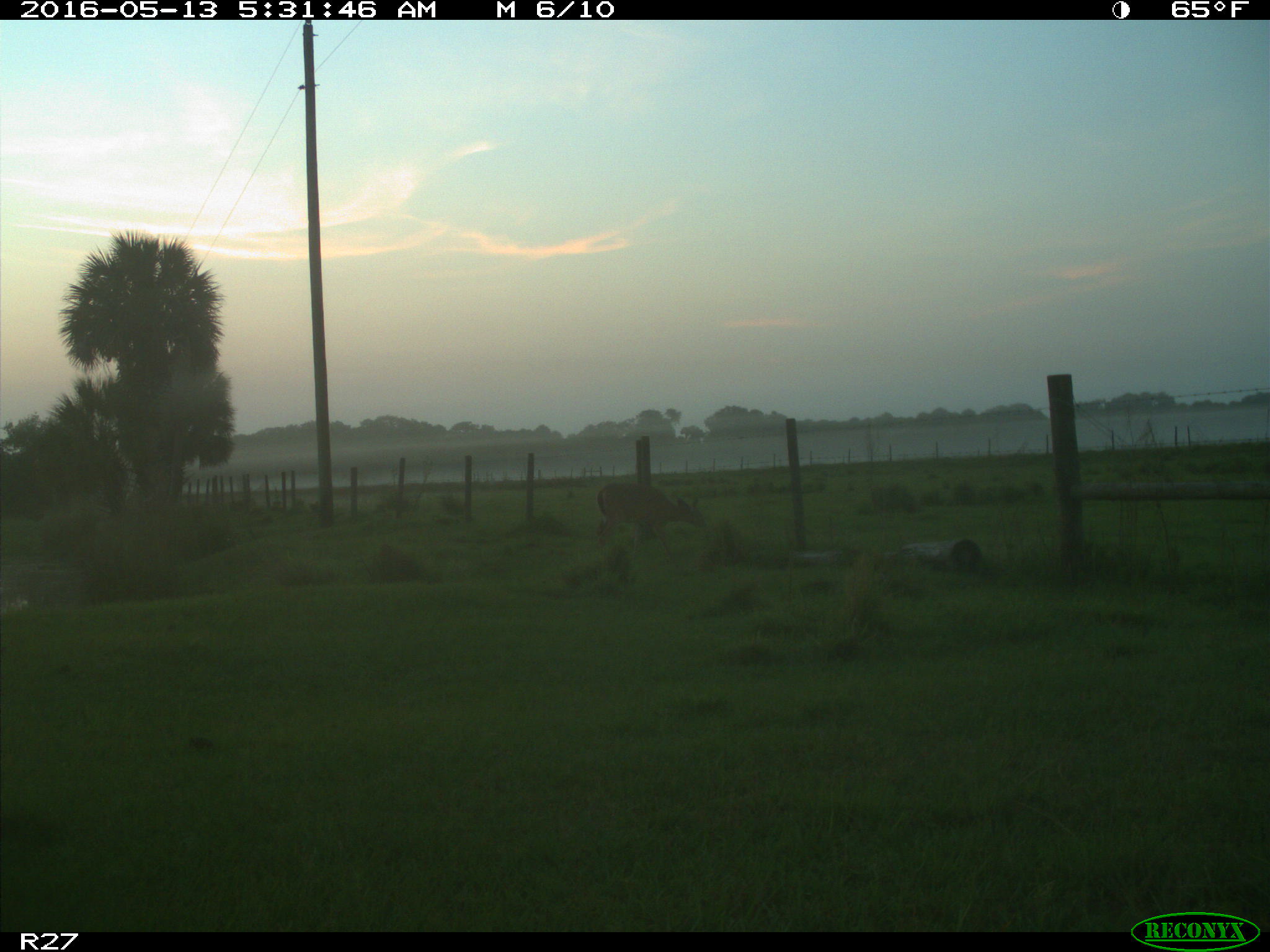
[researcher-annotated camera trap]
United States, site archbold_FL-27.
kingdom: Animalia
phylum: Chordata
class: Mammalia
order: Artiodactyla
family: Cervidae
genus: Odocoileus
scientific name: Odocoileus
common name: deer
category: unidentified deer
Unidentified deer (deer) (Odocoileus).